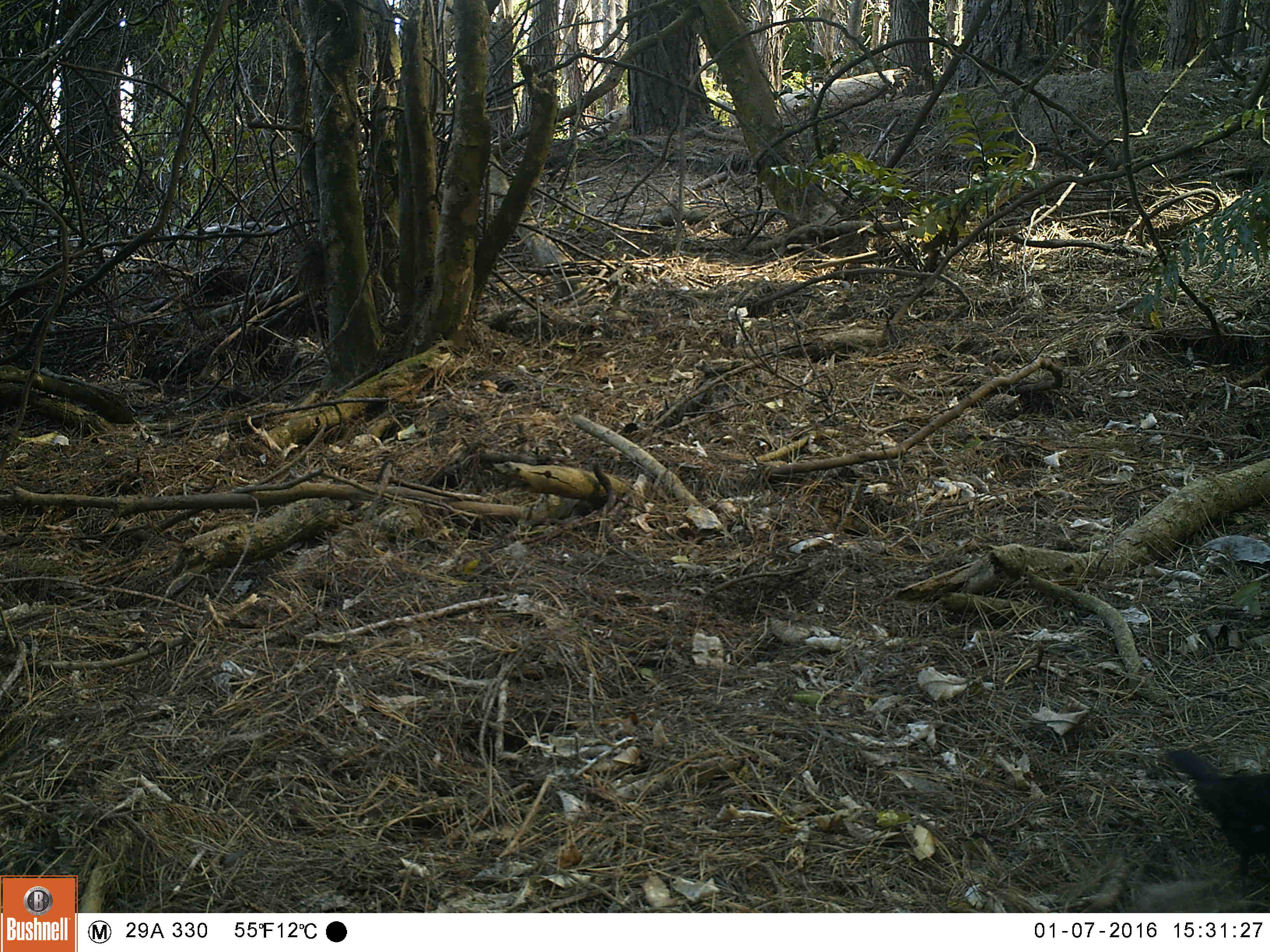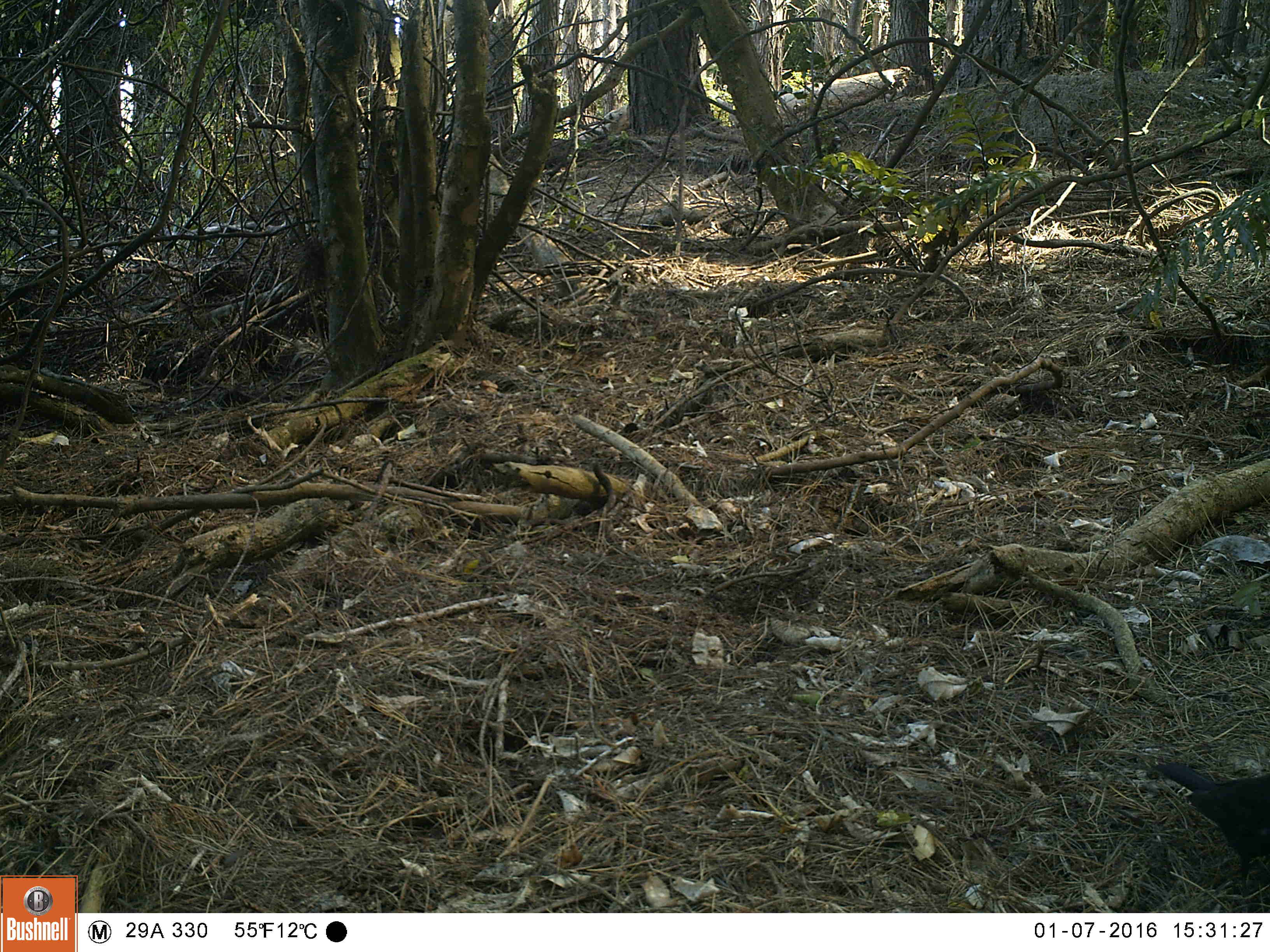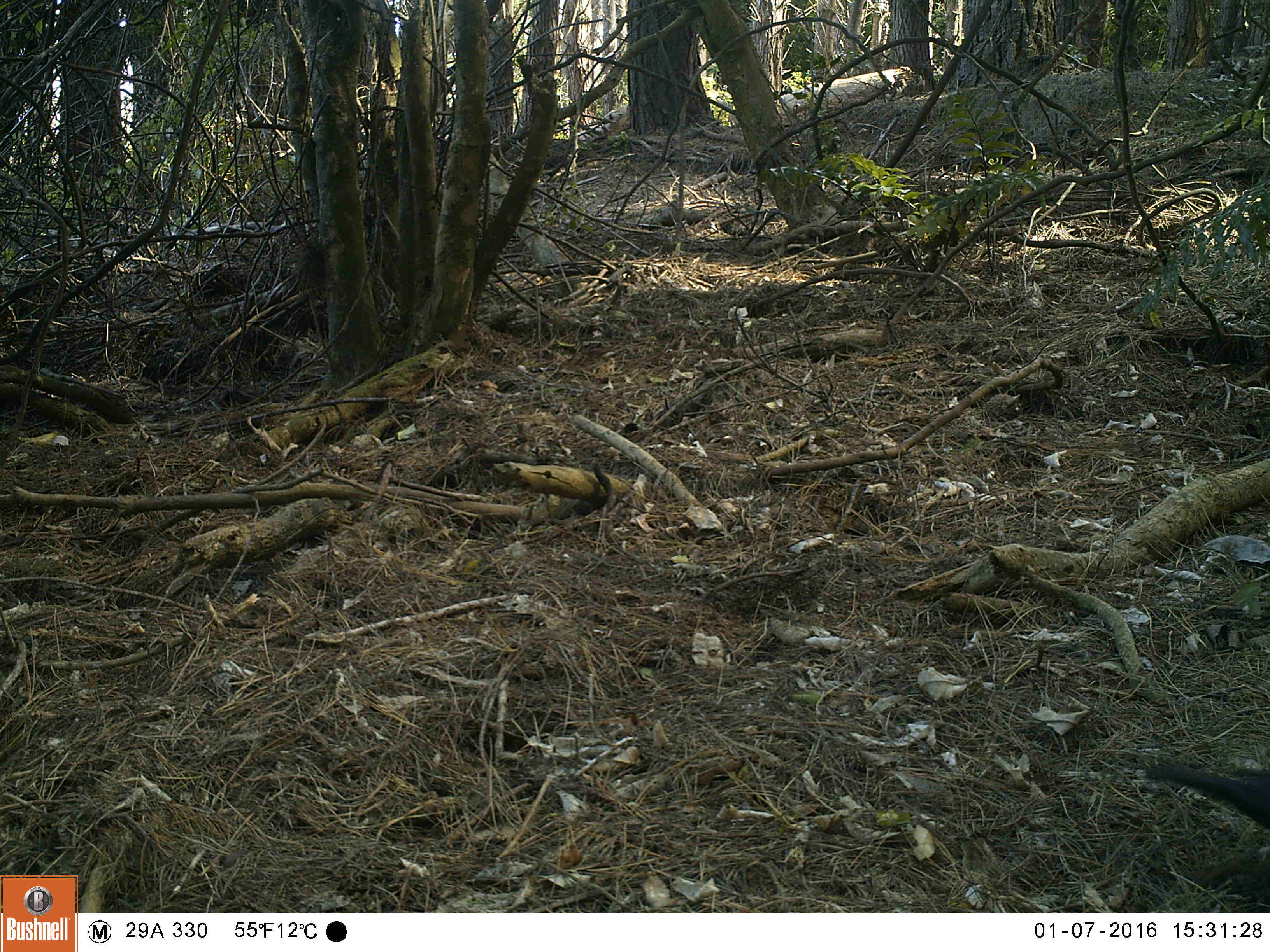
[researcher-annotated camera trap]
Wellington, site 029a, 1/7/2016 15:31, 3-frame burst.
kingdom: Animalia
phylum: Chordata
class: Aves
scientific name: Aves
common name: bird